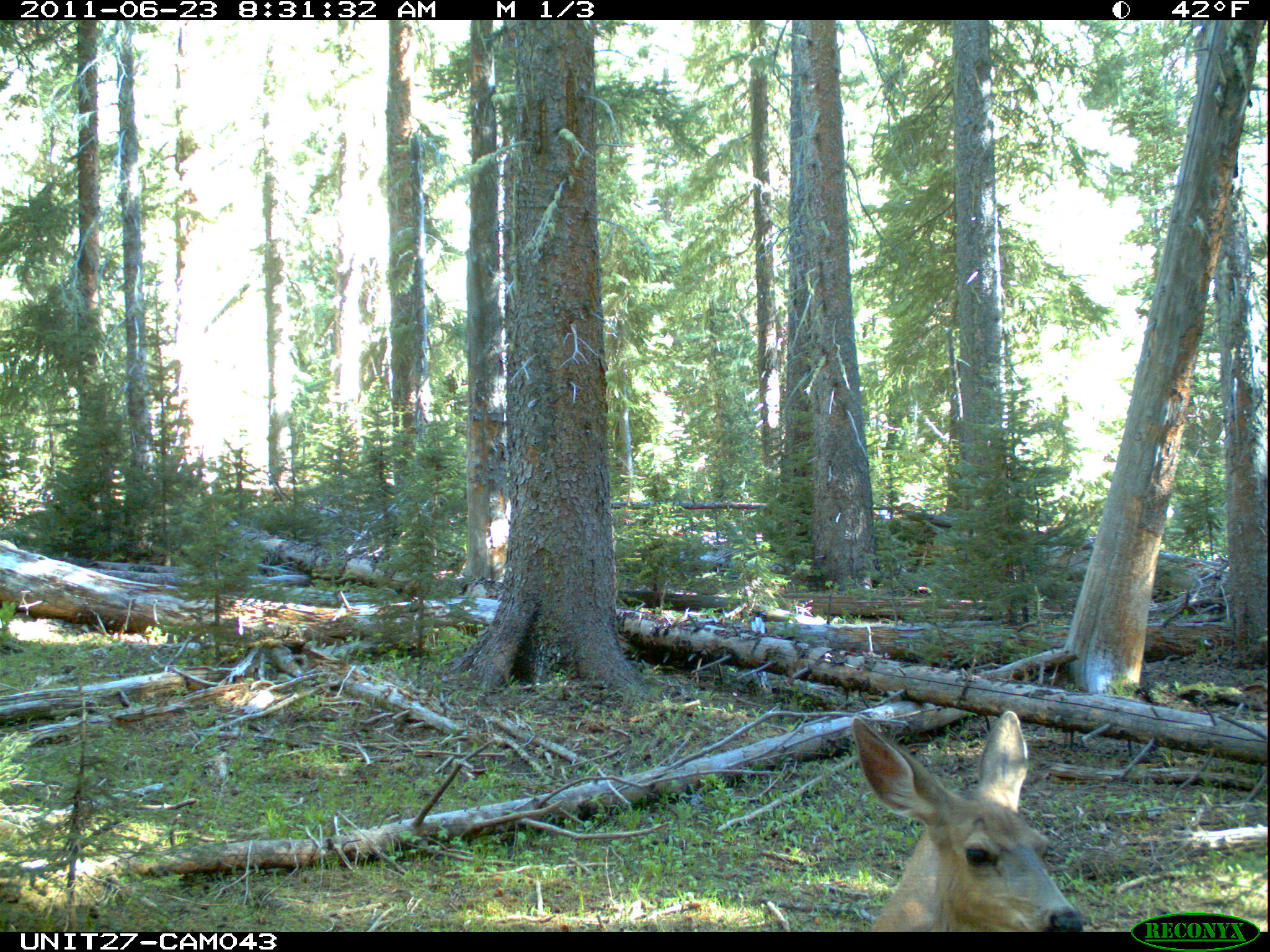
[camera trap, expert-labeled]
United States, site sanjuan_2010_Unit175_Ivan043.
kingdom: Animalia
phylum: Chordata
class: Mammalia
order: Artiodactyla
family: Cervidae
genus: Odocoileus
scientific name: Odocoileus hemionus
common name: mule deer